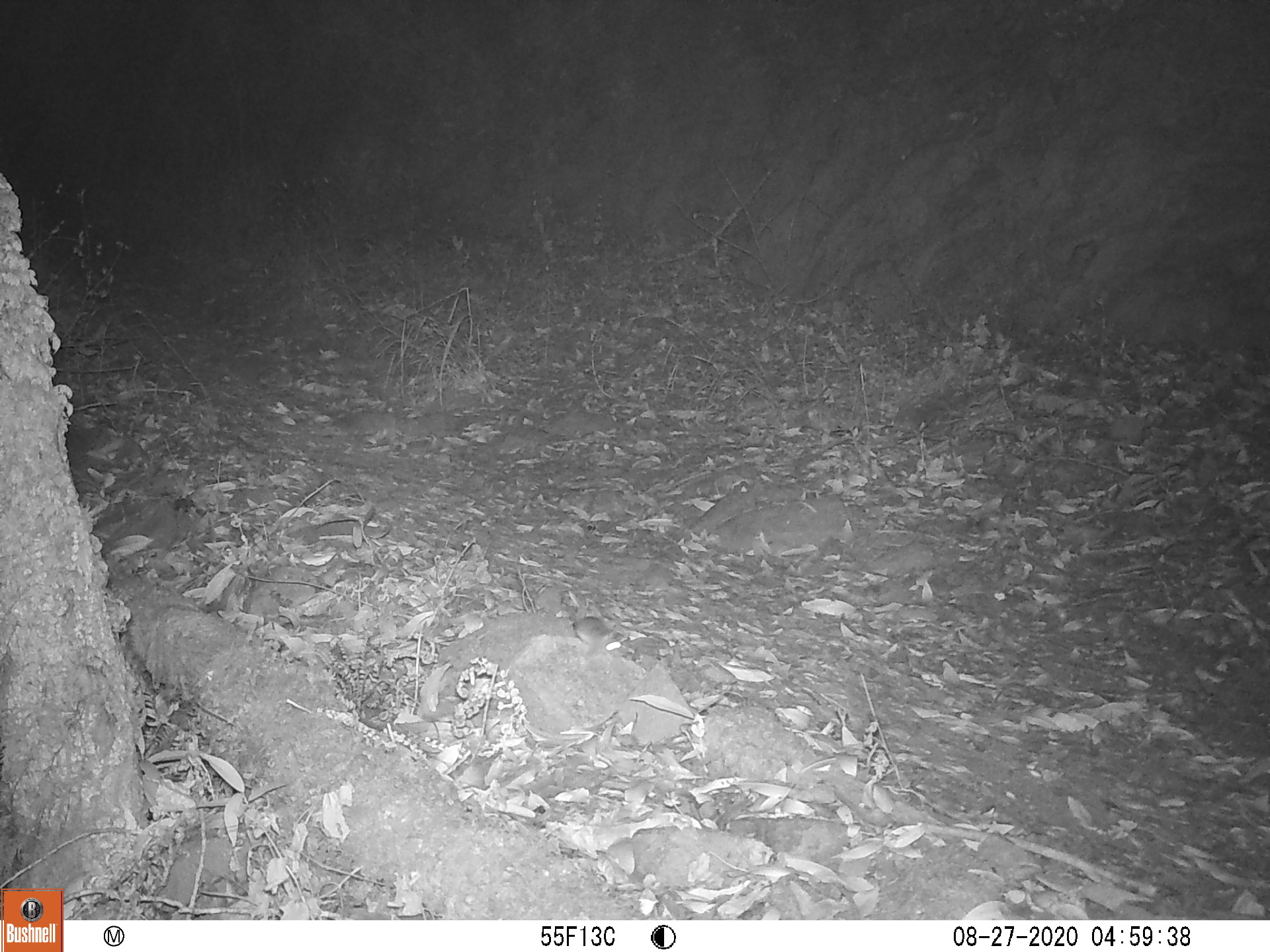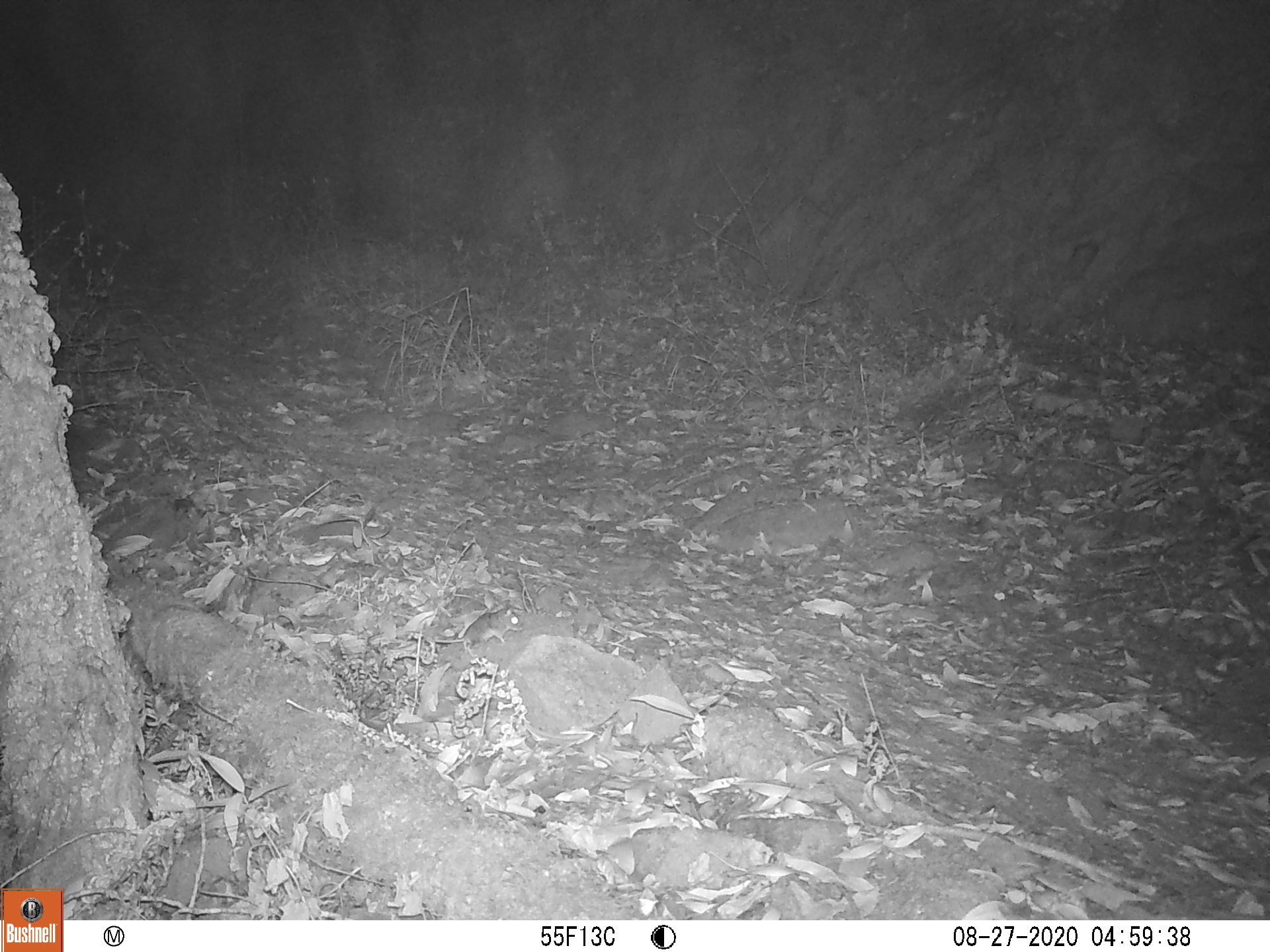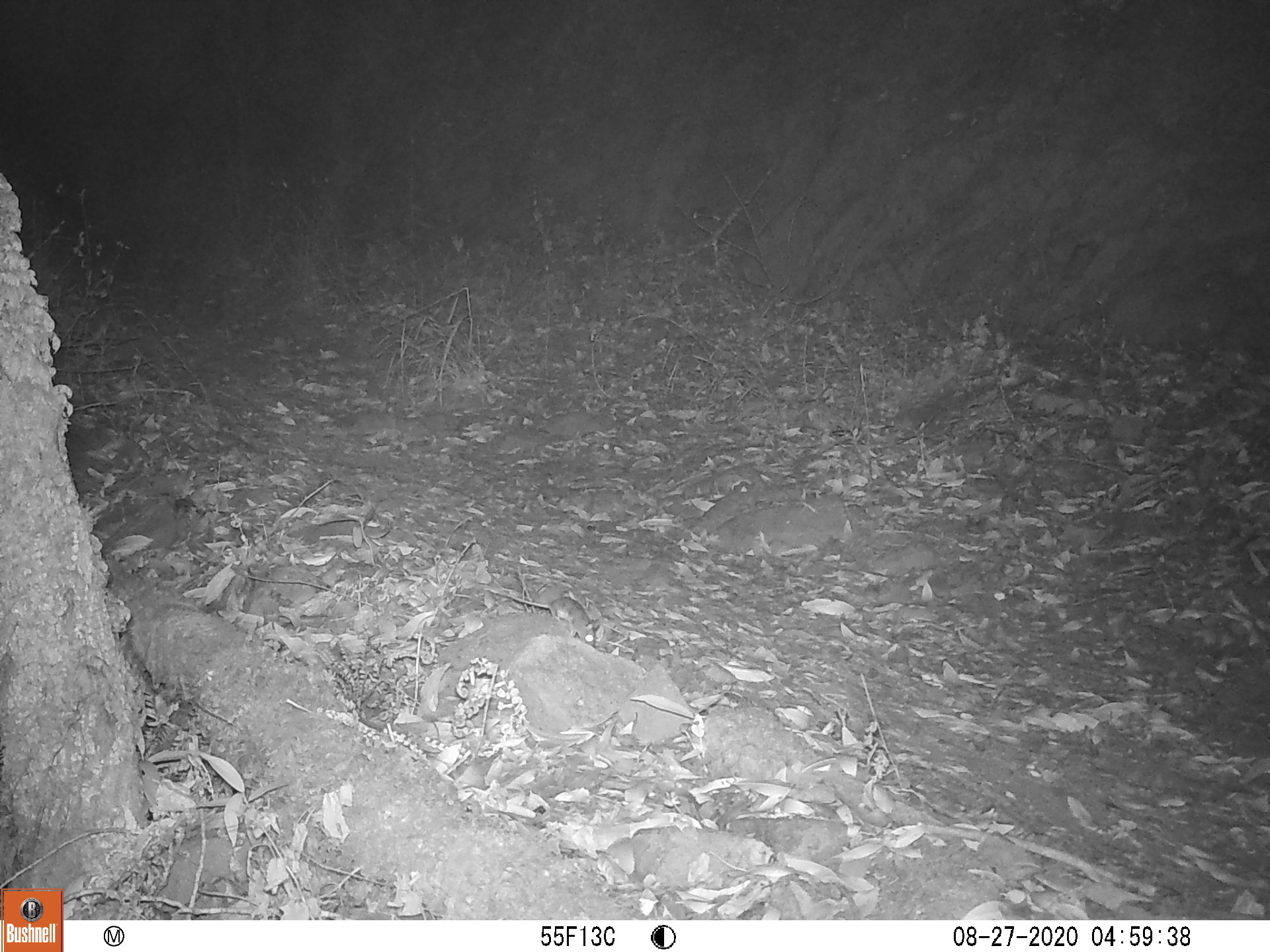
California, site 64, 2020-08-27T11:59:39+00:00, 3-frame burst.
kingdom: Animalia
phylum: Chordata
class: Mammalia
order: Rodentia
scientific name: Rodentia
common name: mouse or rat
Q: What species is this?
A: Mouse or rat (Rodentia).